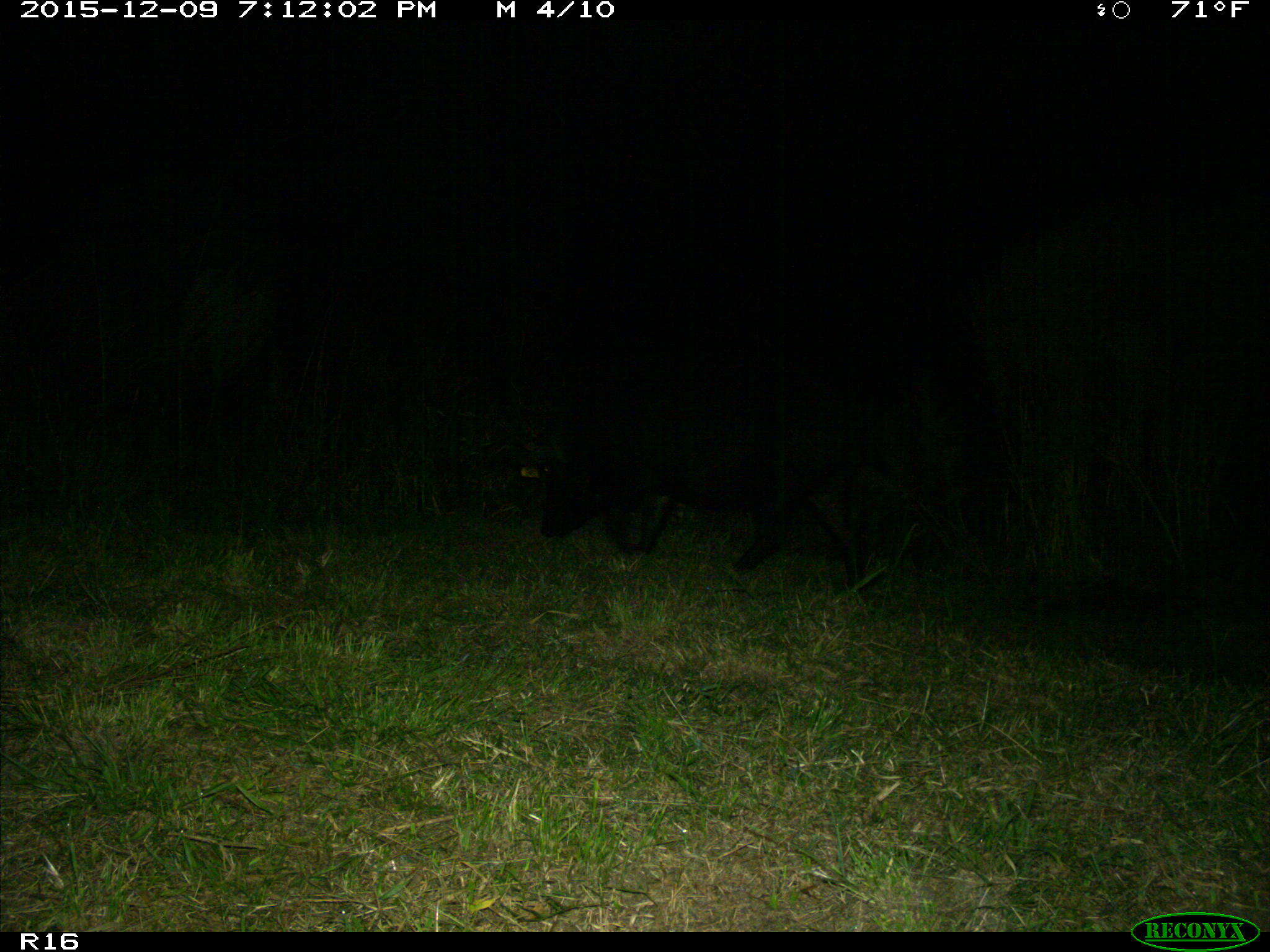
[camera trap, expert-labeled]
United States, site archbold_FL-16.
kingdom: Animalia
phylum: Chordata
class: Mammalia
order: Artiodactyla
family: Suidae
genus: Sus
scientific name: Sus scrofa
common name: wild boar